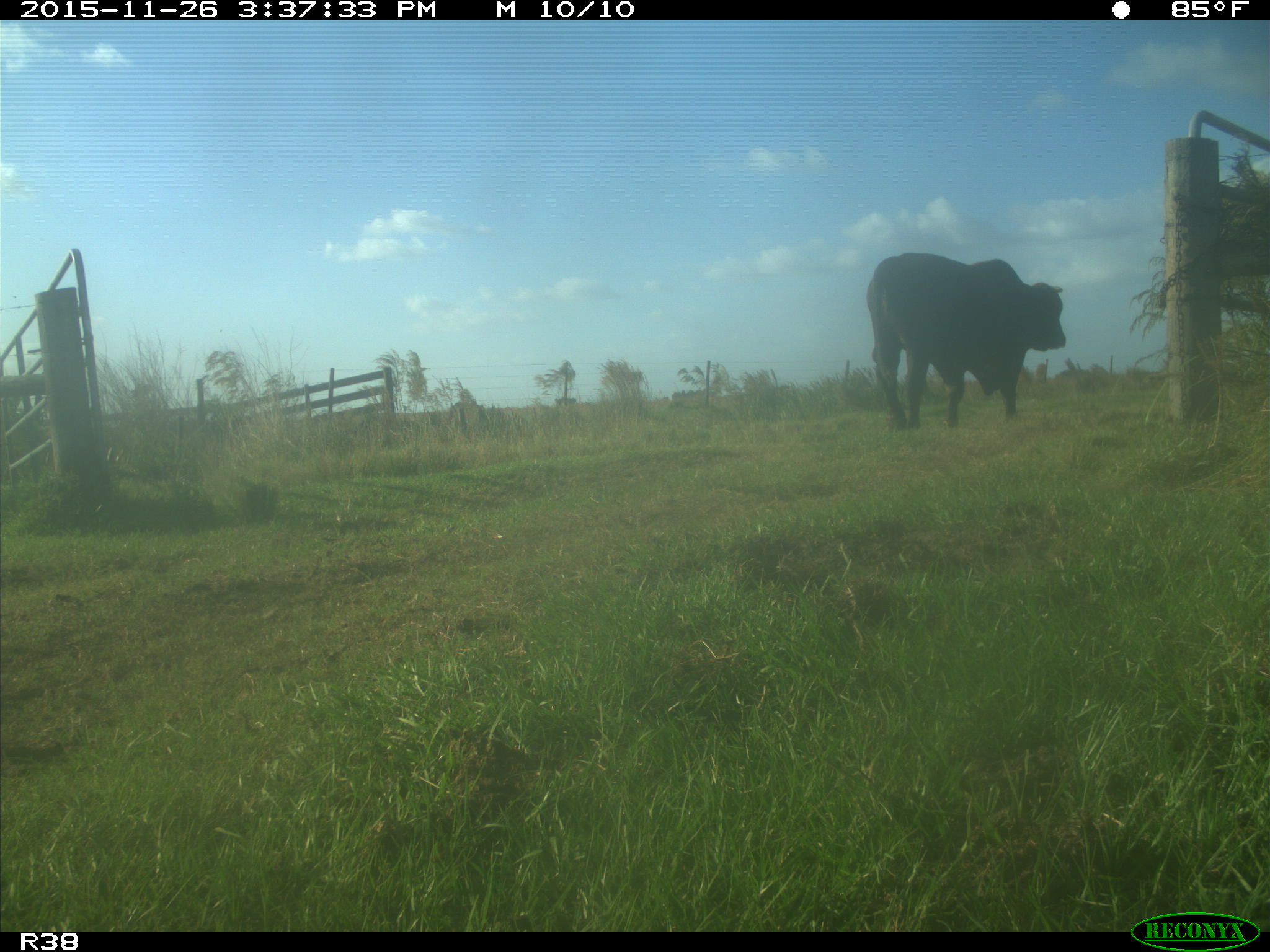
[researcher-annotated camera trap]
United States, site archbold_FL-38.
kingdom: Animalia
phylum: Chordata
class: Mammalia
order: Artiodactyla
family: Bovidae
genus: Bos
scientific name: Bos taurus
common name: domestic cow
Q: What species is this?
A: Bos taurus (domestic cow).